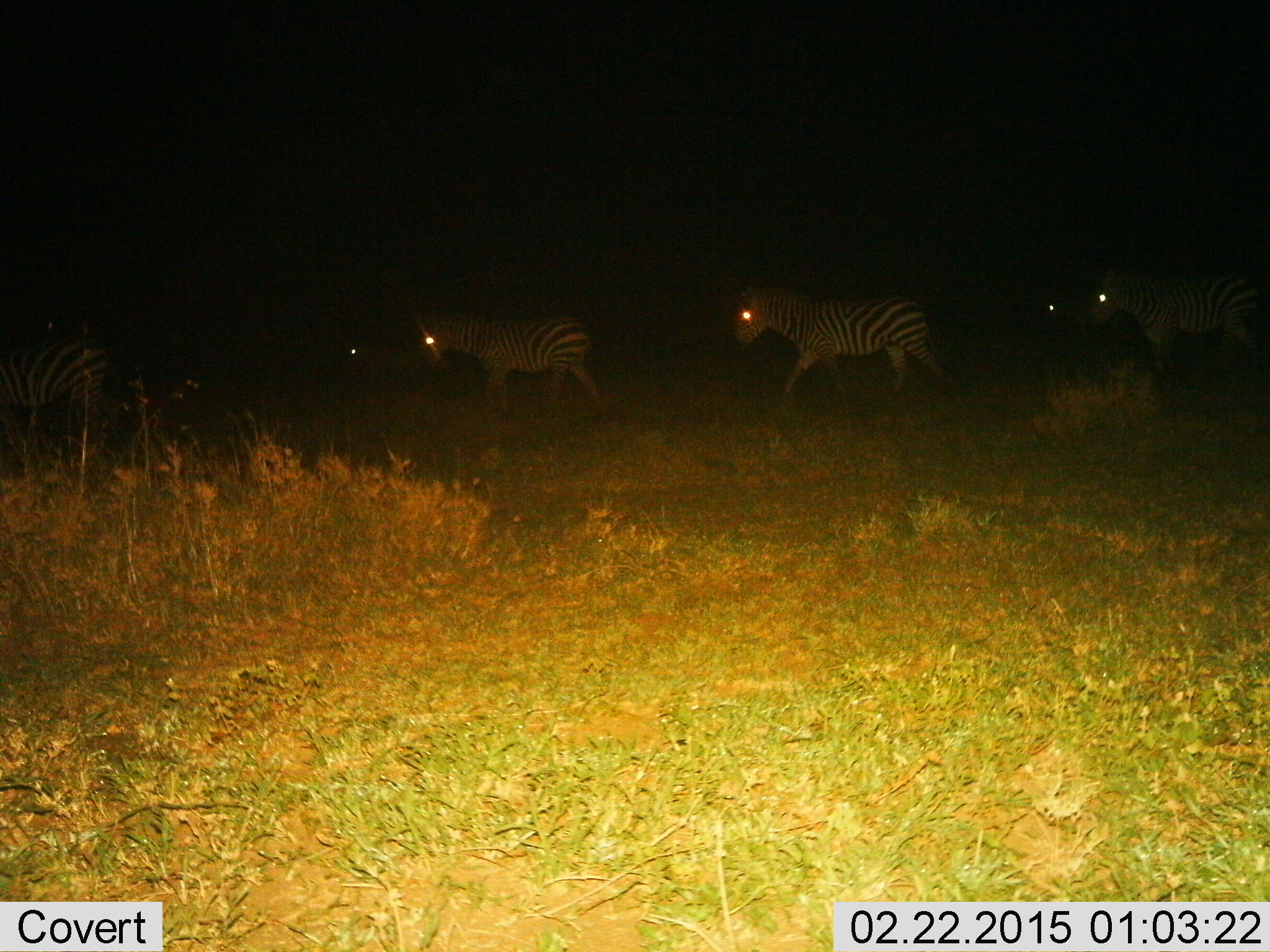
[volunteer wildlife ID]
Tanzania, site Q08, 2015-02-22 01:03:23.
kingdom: Animalia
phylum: Chordata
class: Mammalia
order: Perissodactyla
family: Equidae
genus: Equus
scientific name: Equus quagga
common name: plains zebra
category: zebra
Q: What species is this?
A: Zebra (plains zebra) (Equus quagga).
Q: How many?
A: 5.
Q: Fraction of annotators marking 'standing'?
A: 11%.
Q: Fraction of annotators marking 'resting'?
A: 0%.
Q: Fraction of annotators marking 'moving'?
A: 89%.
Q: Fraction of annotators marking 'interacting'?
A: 0%.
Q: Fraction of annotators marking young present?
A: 0%.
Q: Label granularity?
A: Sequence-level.